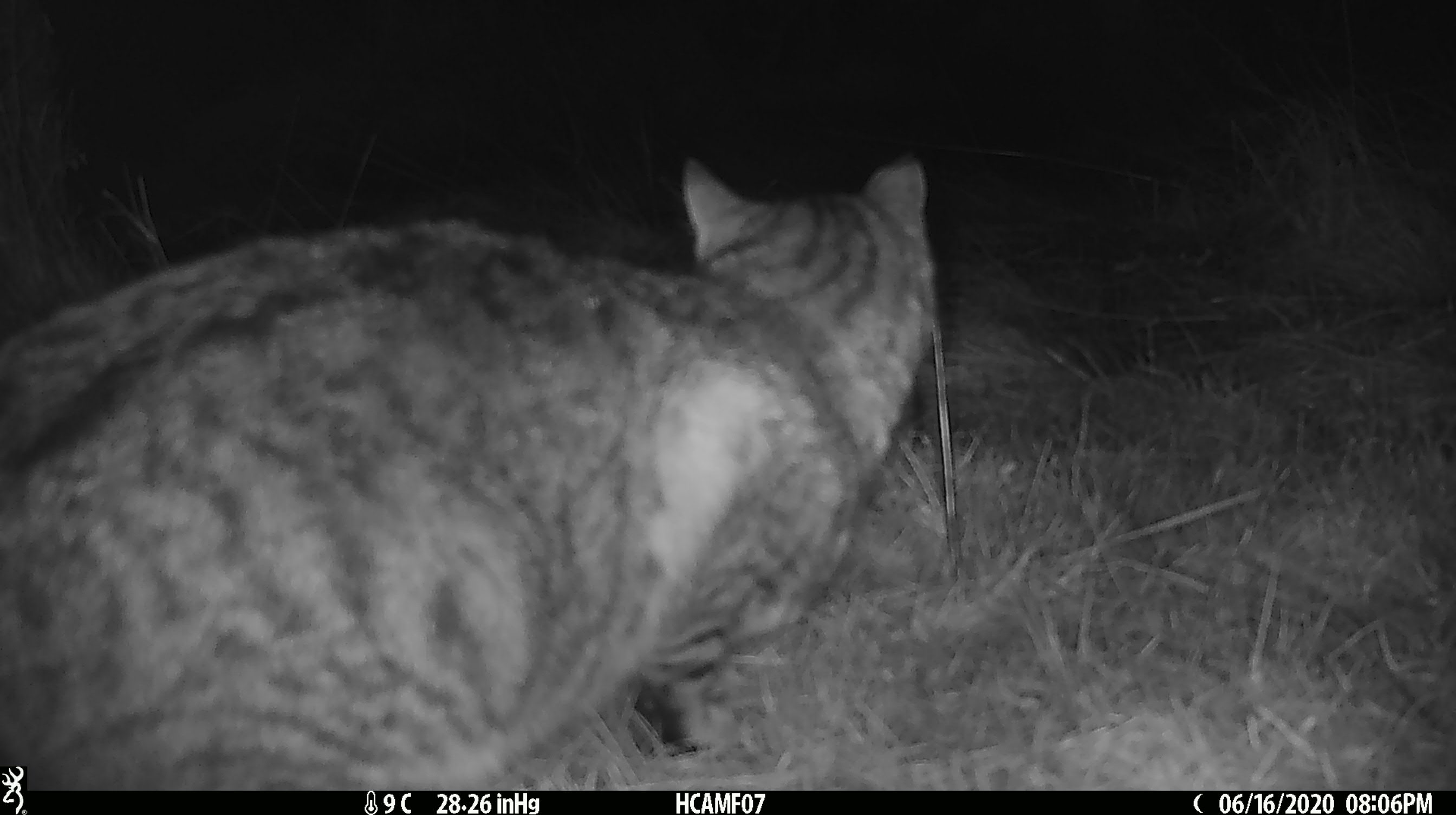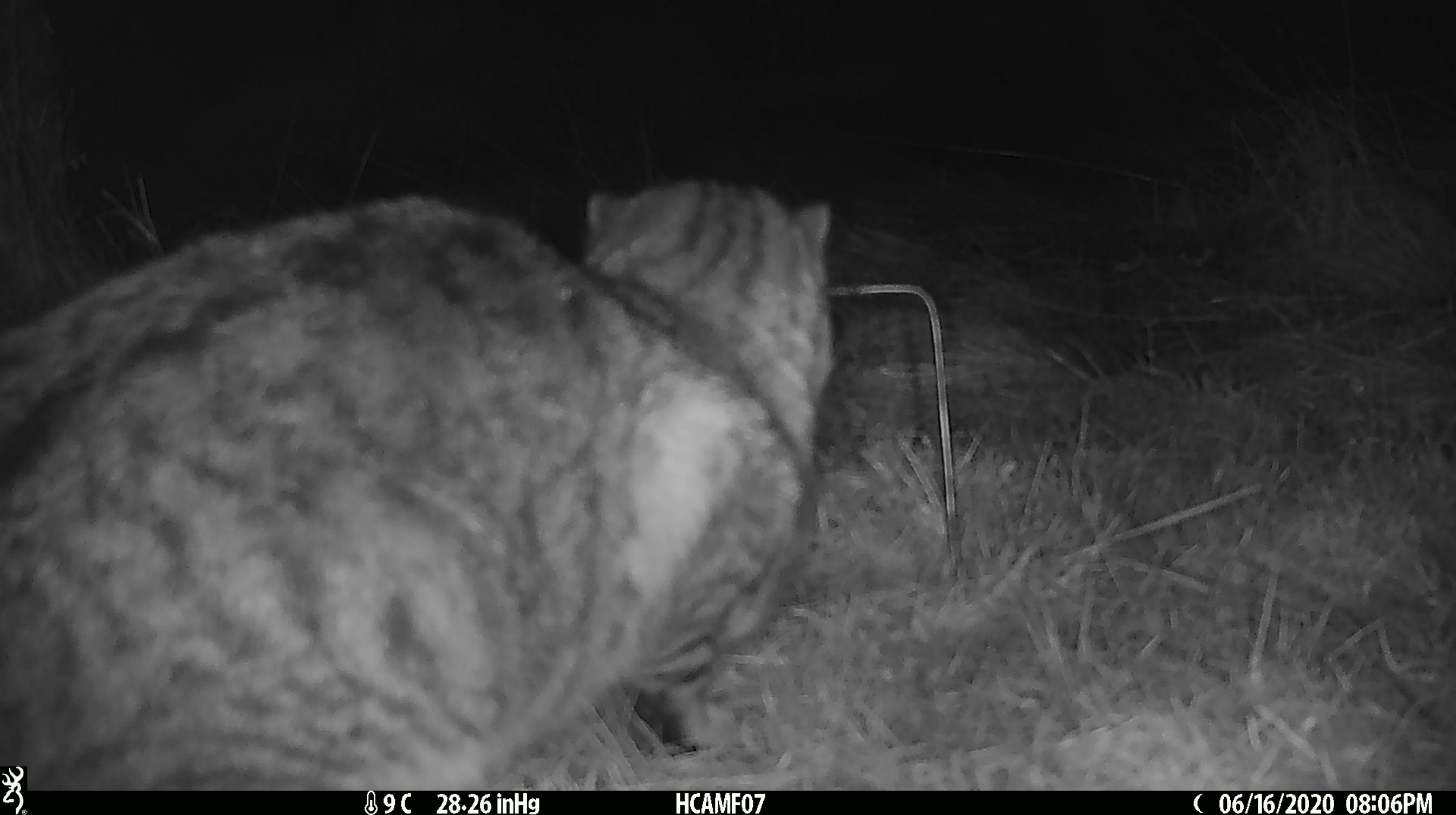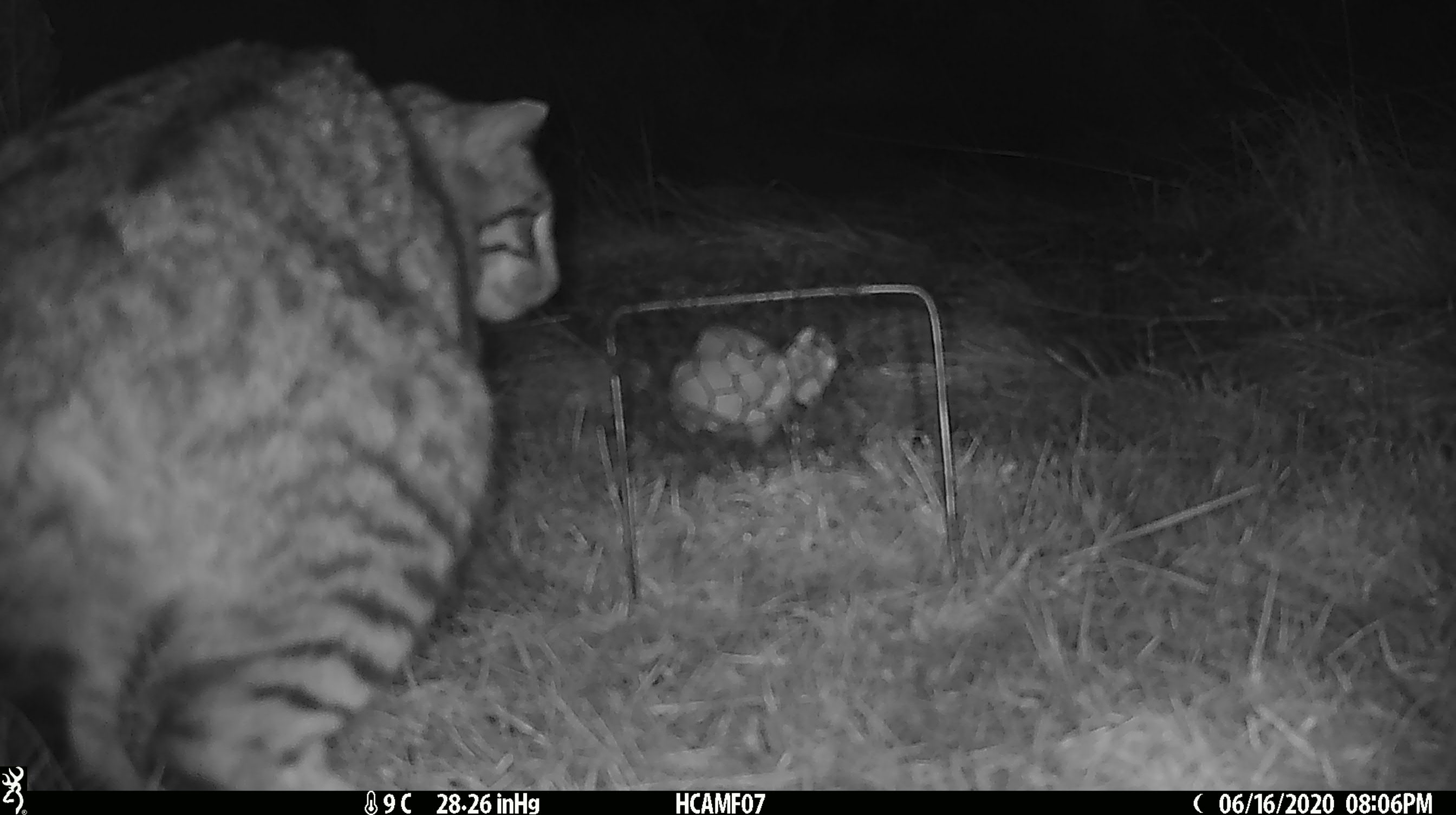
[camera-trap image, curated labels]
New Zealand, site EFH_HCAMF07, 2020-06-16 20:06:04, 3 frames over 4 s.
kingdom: Animalia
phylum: Chordata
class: Mammalia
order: Carnivora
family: Felidae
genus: Felis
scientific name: Felis catus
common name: domestic cat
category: cat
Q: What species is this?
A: Cat (domestic cat) (Felis catus).